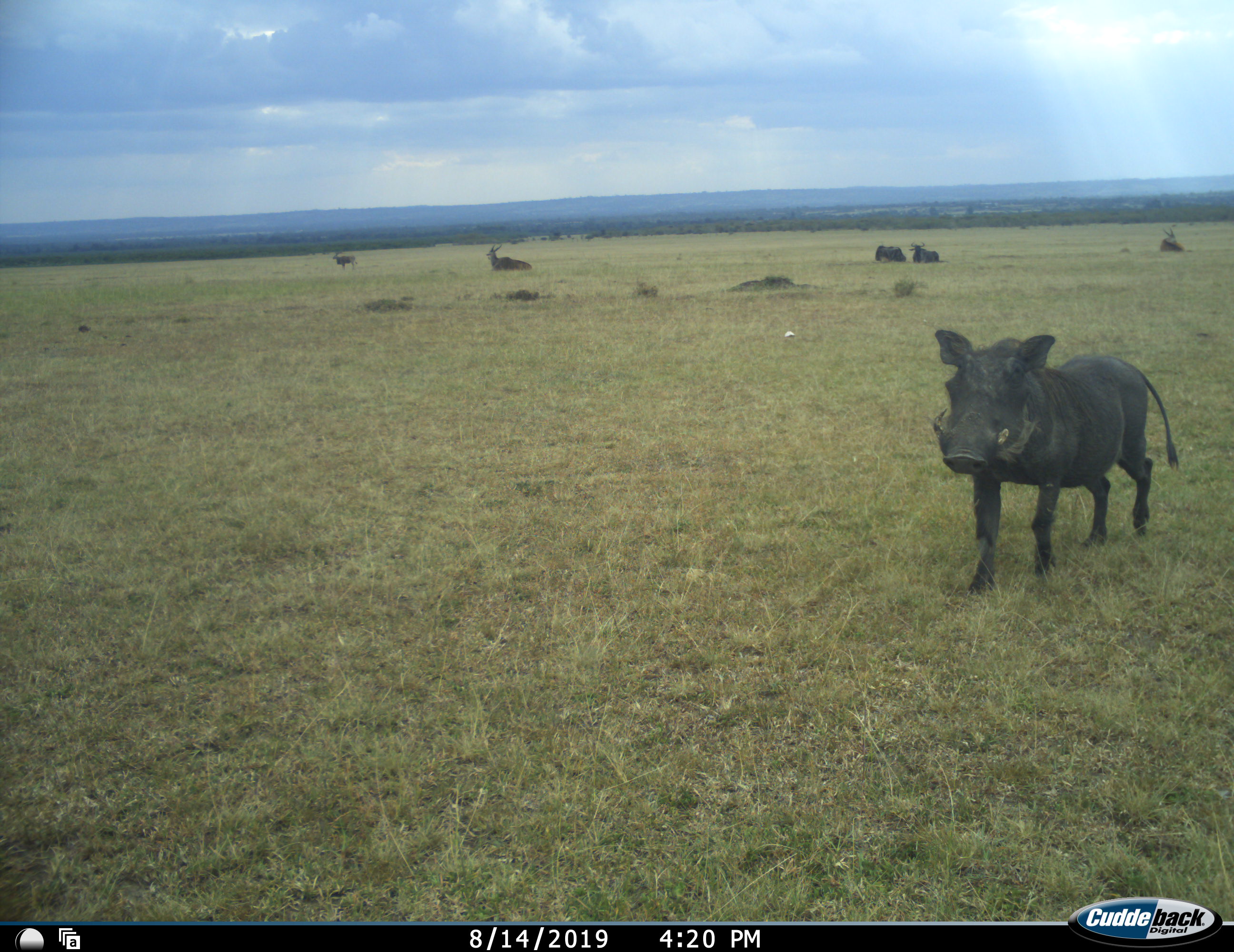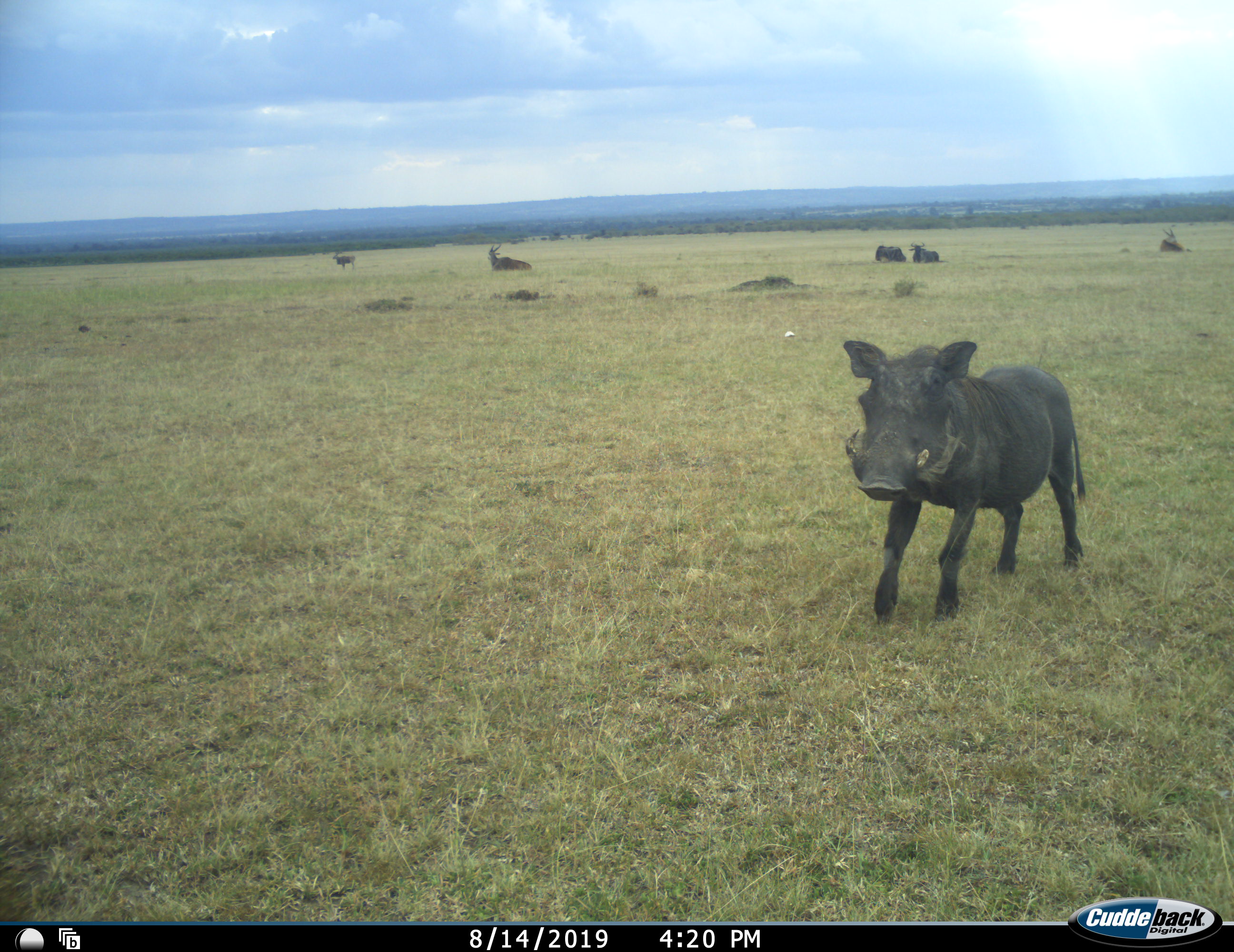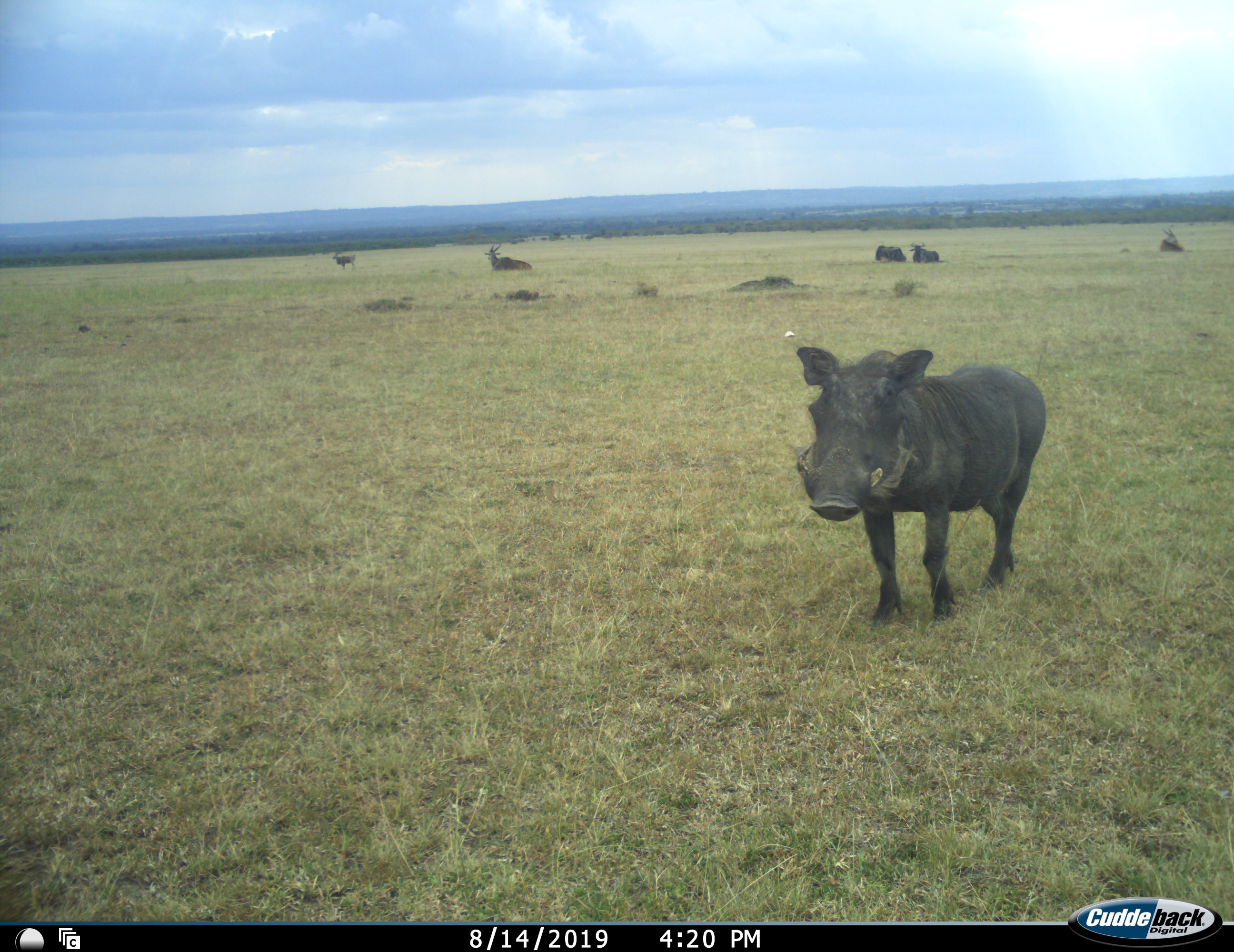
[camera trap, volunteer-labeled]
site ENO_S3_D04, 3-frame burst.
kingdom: Animalia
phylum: Chordata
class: Mammalia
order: Artiodactyla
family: Bovidae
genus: Tragelaphus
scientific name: Tragelaphus oryx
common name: eland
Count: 3.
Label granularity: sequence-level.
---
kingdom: Animalia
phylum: Chordata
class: Mammalia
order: Artiodactyla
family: Suidae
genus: Phacochoerus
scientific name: Phacochoerus africanus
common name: warthog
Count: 1.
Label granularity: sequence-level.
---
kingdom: Animalia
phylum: Chordata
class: Mammalia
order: Artiodactyla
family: Bovidae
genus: Connochaetes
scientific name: Connochaetes taurinus taurinus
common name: blue wildebeest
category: wildebeestblue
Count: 2.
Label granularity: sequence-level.